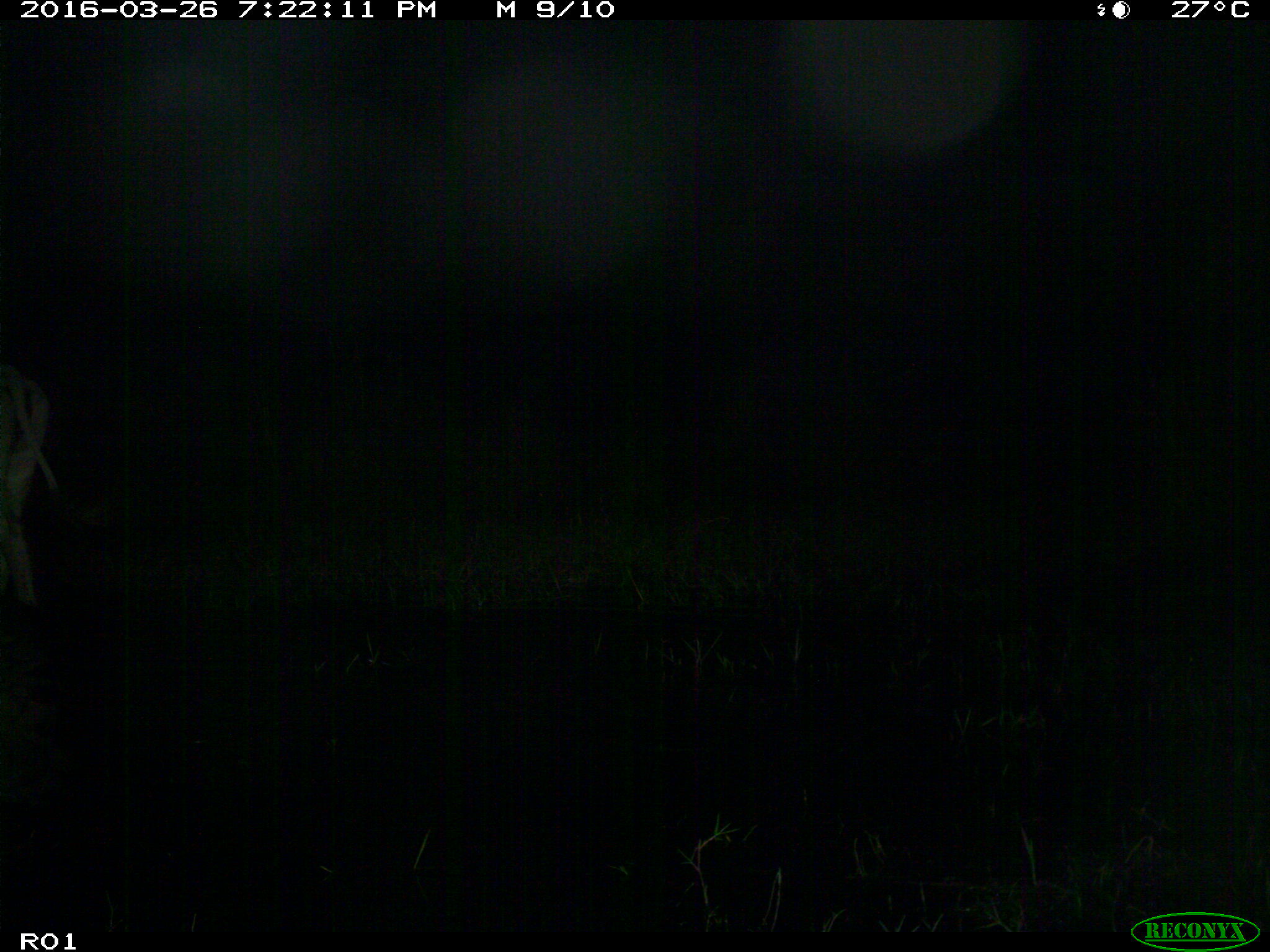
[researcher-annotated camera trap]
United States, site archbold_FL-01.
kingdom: Animalia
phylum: Chordata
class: Mammalia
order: Artiodactyla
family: Bovidae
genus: Bos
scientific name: Bos taurus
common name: domestic cow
Bos taurus (domestic cow).